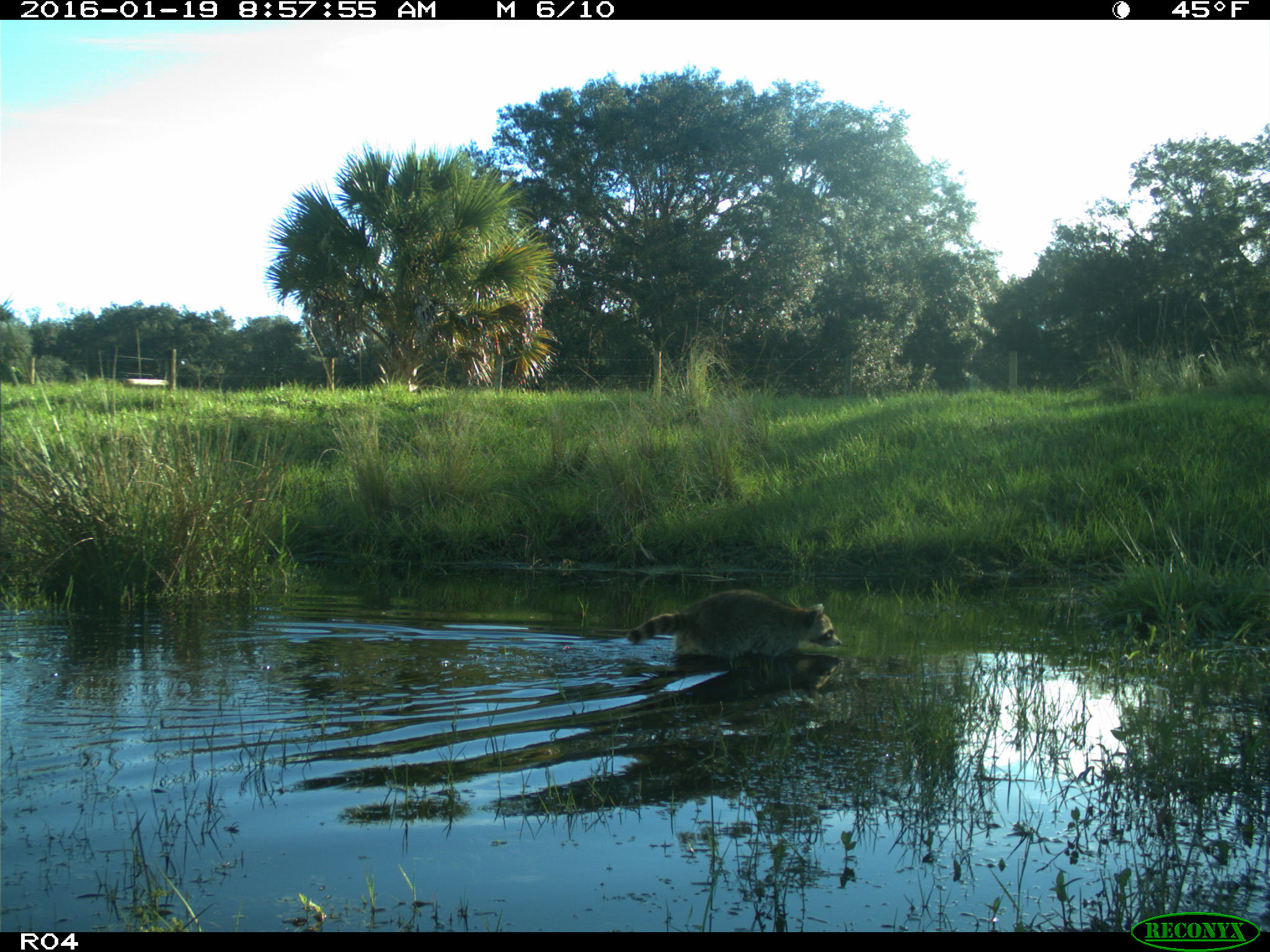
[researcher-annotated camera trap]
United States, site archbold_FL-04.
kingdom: Animalia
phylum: Chordata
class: Mammalia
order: Carnivora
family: Procyonidae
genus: Procyon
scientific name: Procyon lotor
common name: common raccoon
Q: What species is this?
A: Procyon lotor (common raccoon).